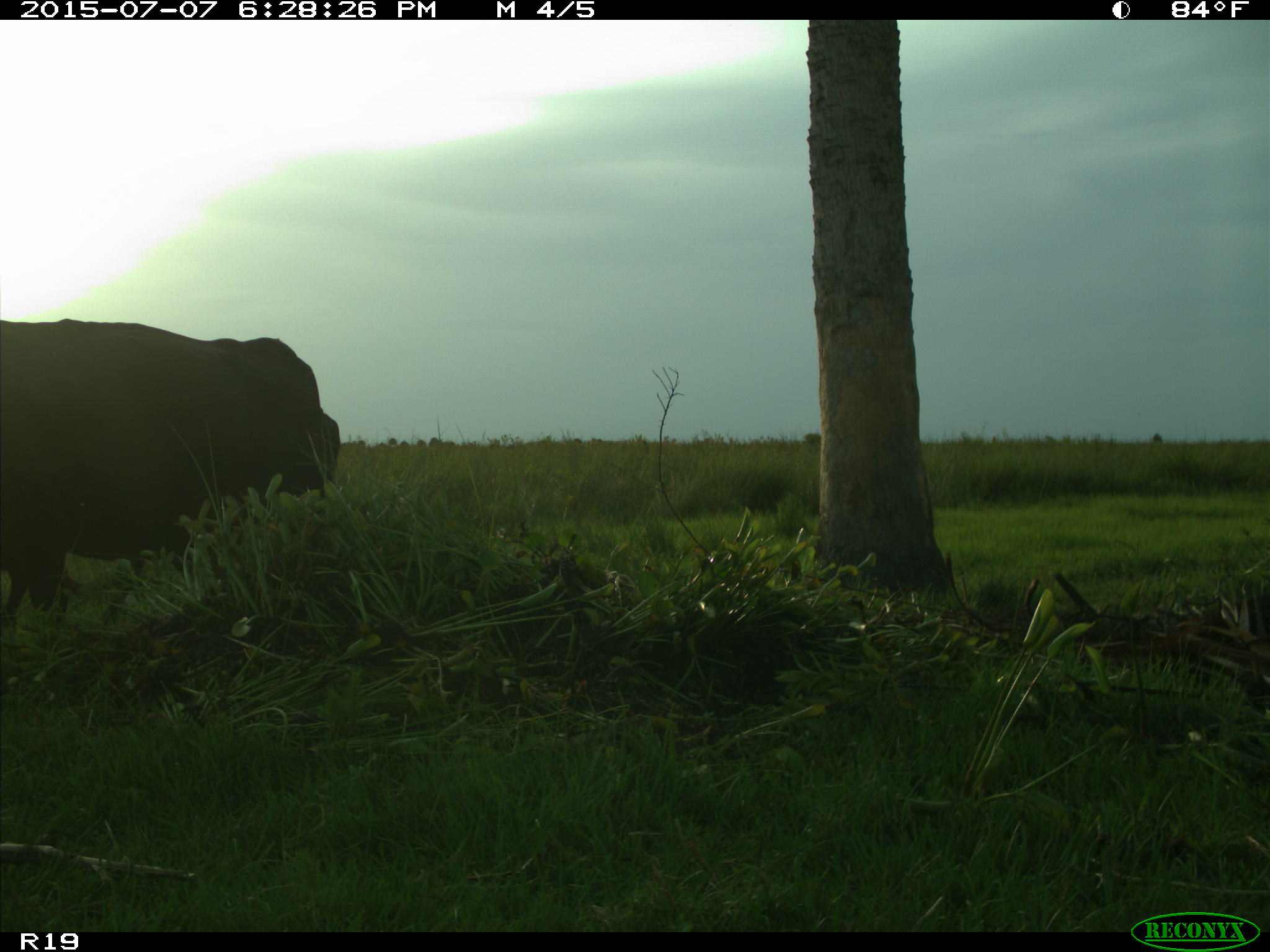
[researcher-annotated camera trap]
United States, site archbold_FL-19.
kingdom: Animalia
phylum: Chordata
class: Mammalia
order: Artiodactyla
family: Bovidae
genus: Bos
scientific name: Bos taurus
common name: domestic cow